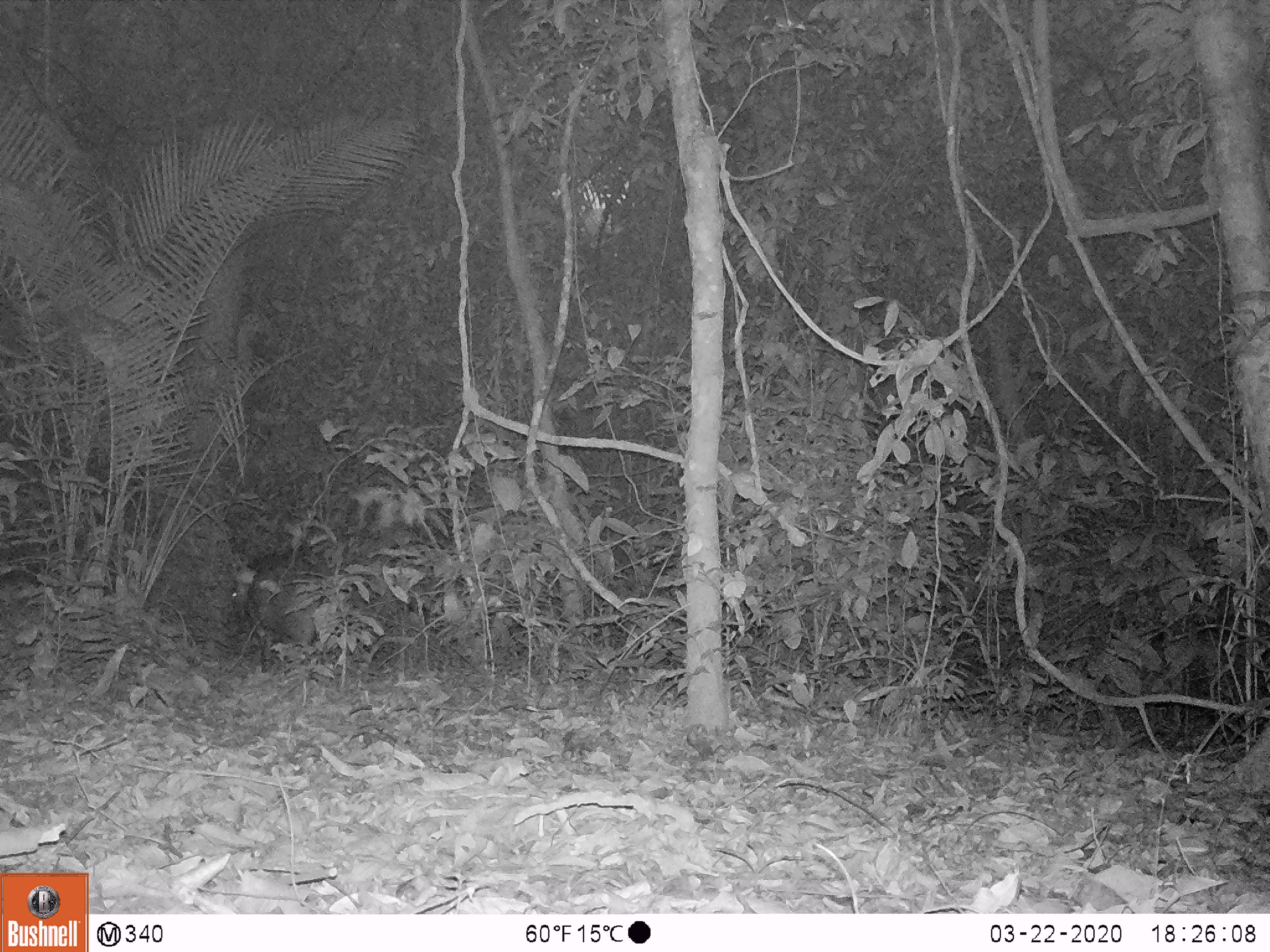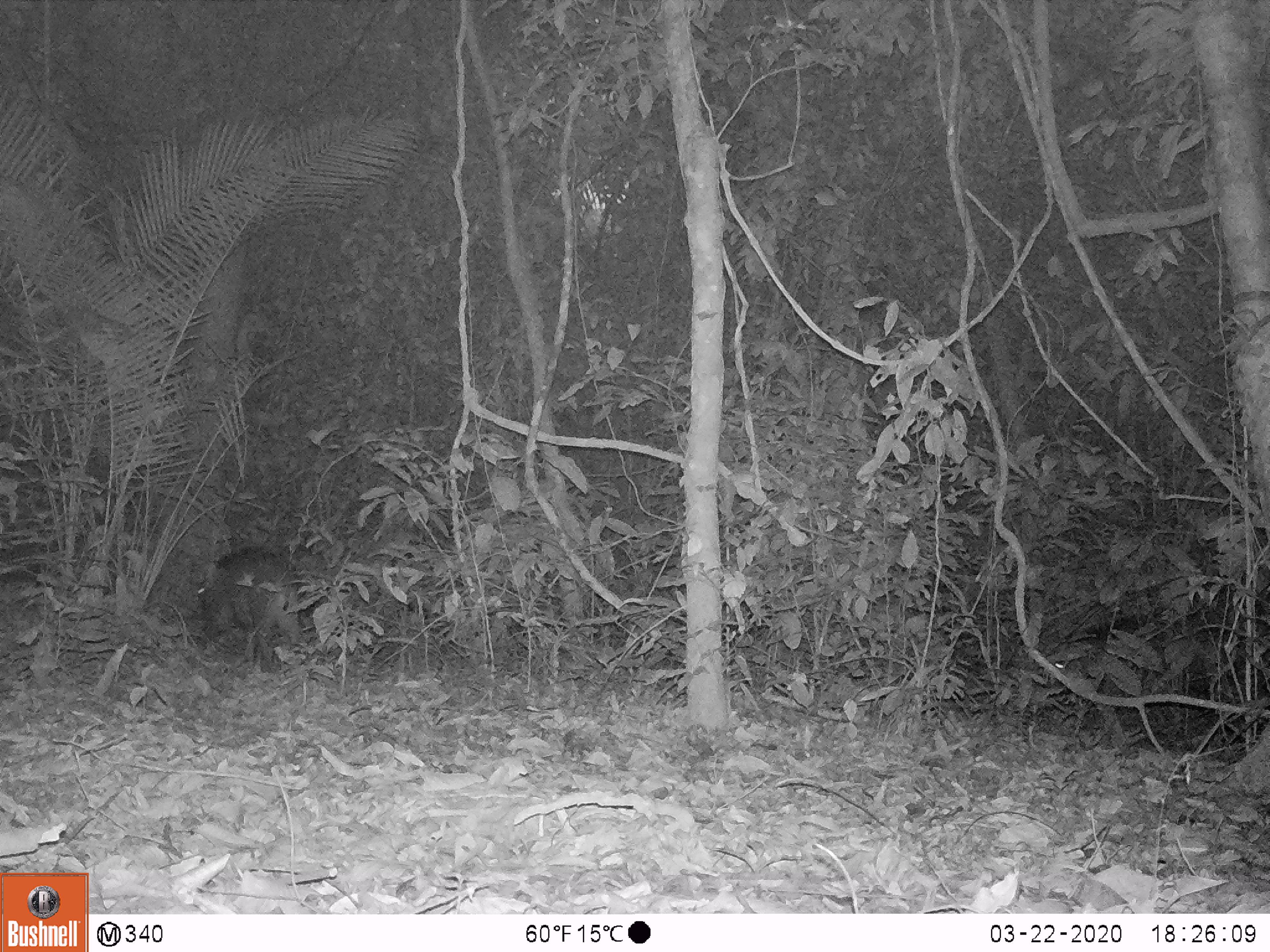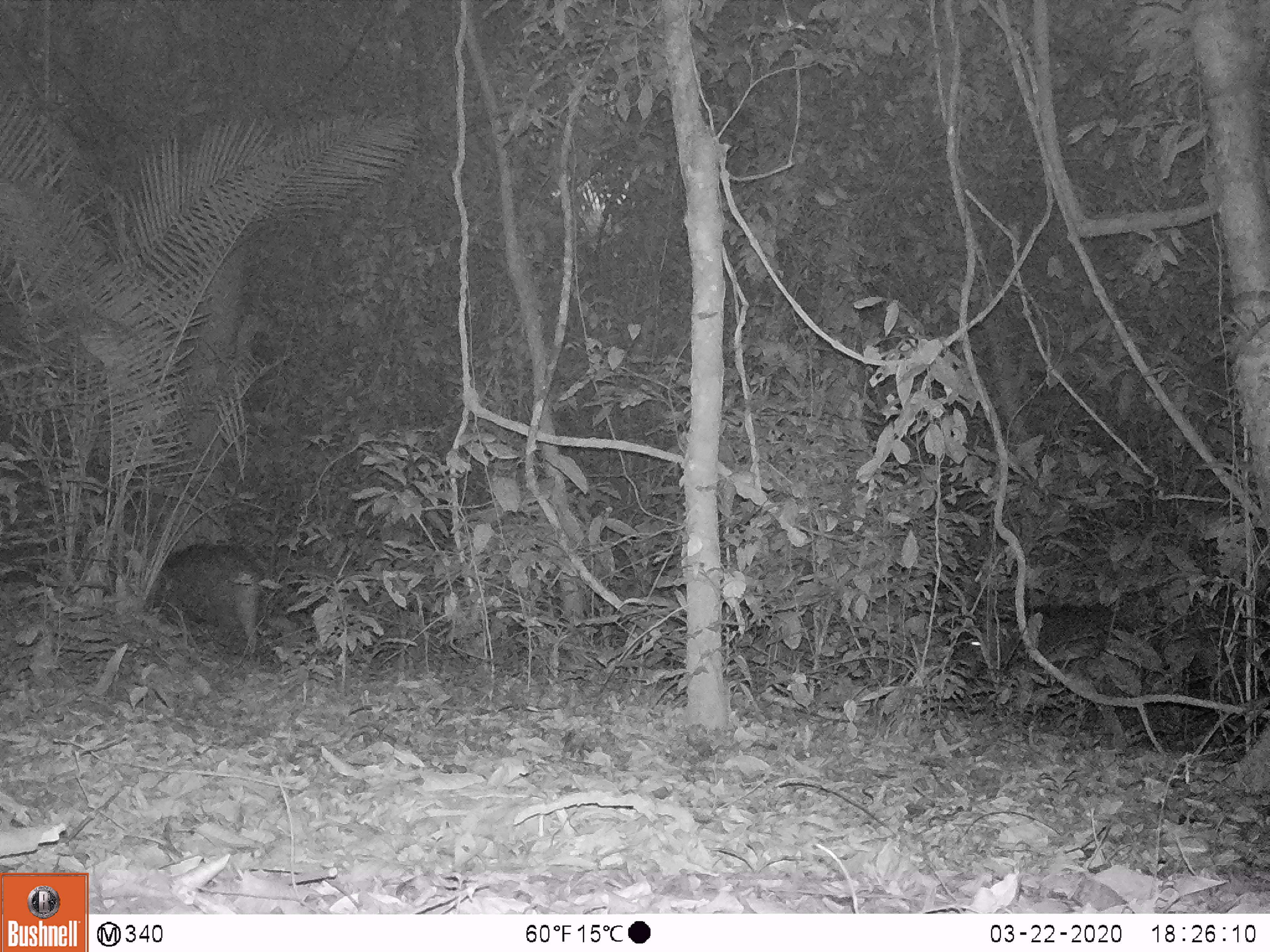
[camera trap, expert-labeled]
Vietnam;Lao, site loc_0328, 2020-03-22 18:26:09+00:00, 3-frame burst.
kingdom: Animalia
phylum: Chordata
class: Mammalia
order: Artiodactyla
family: Suidae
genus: Sus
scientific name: Sus scrofa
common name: eurasian wild pig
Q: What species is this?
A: Eurasian wild pig (Sus scrofa).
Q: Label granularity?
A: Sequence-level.